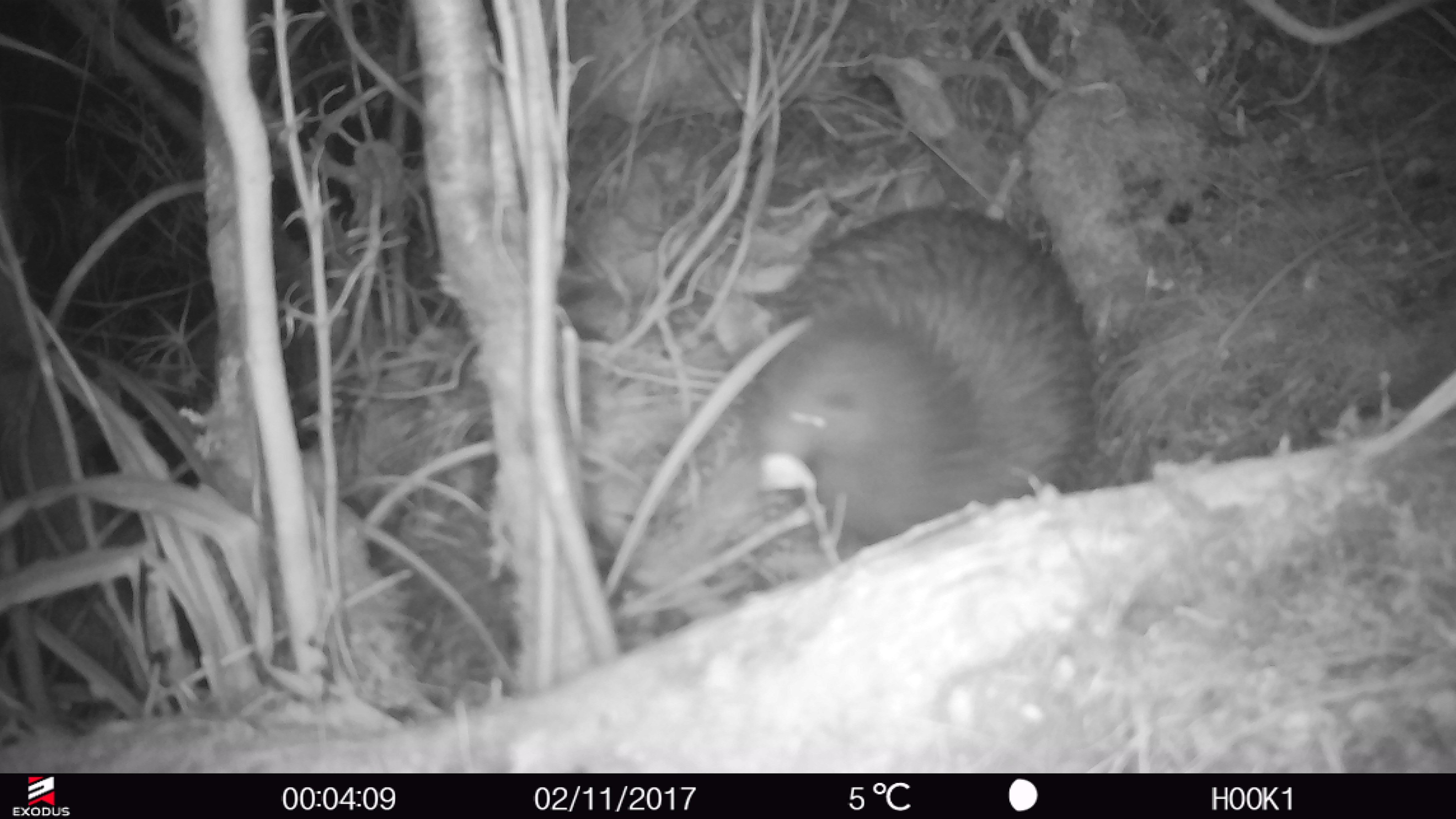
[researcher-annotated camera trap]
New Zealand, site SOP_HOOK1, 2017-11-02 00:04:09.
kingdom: Animalia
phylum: Chordata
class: Aves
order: Apterygiformes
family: Apterygidae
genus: Apteryx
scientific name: Apteryx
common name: kiwi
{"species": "kiwi (Apteryx)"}